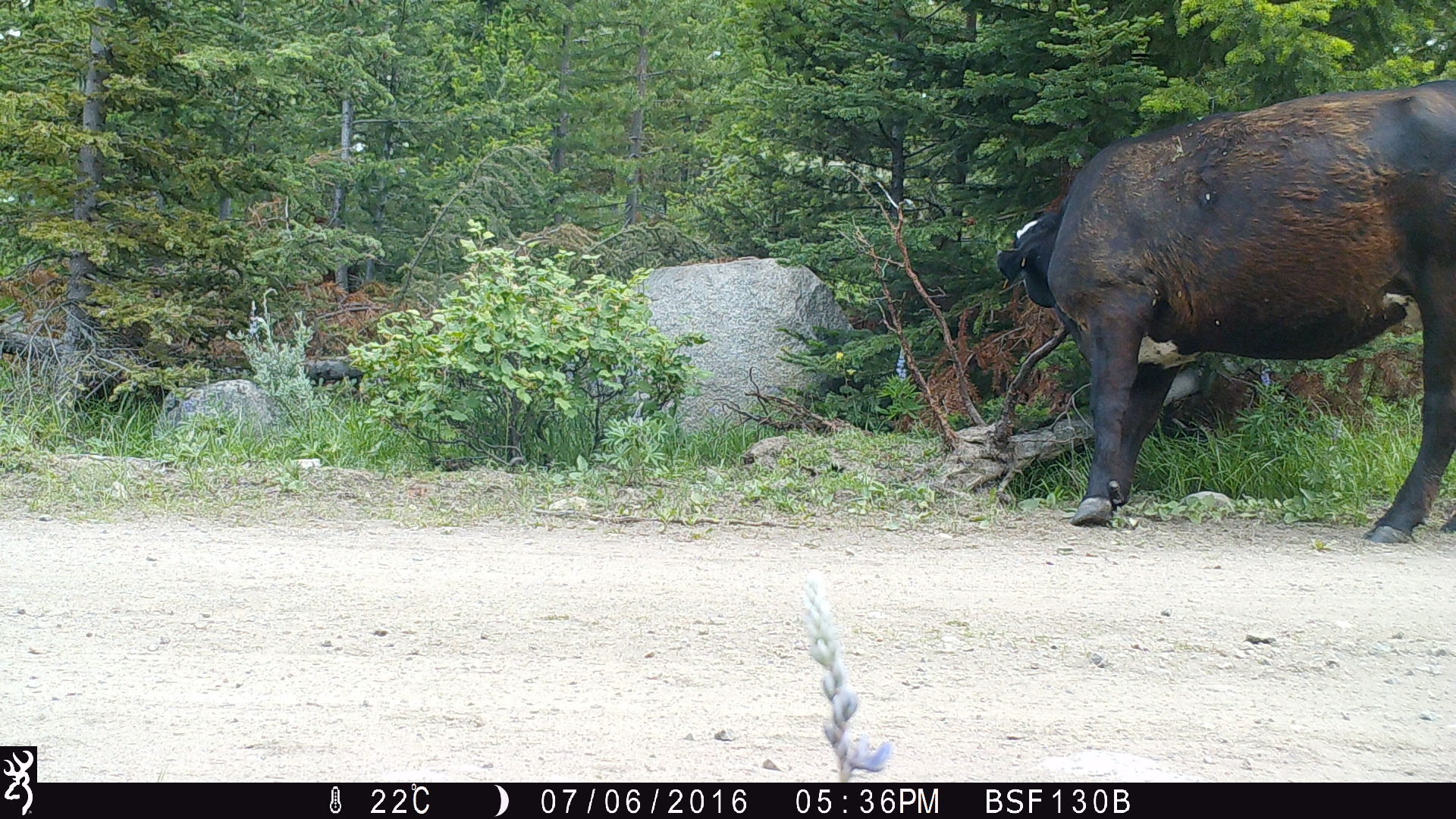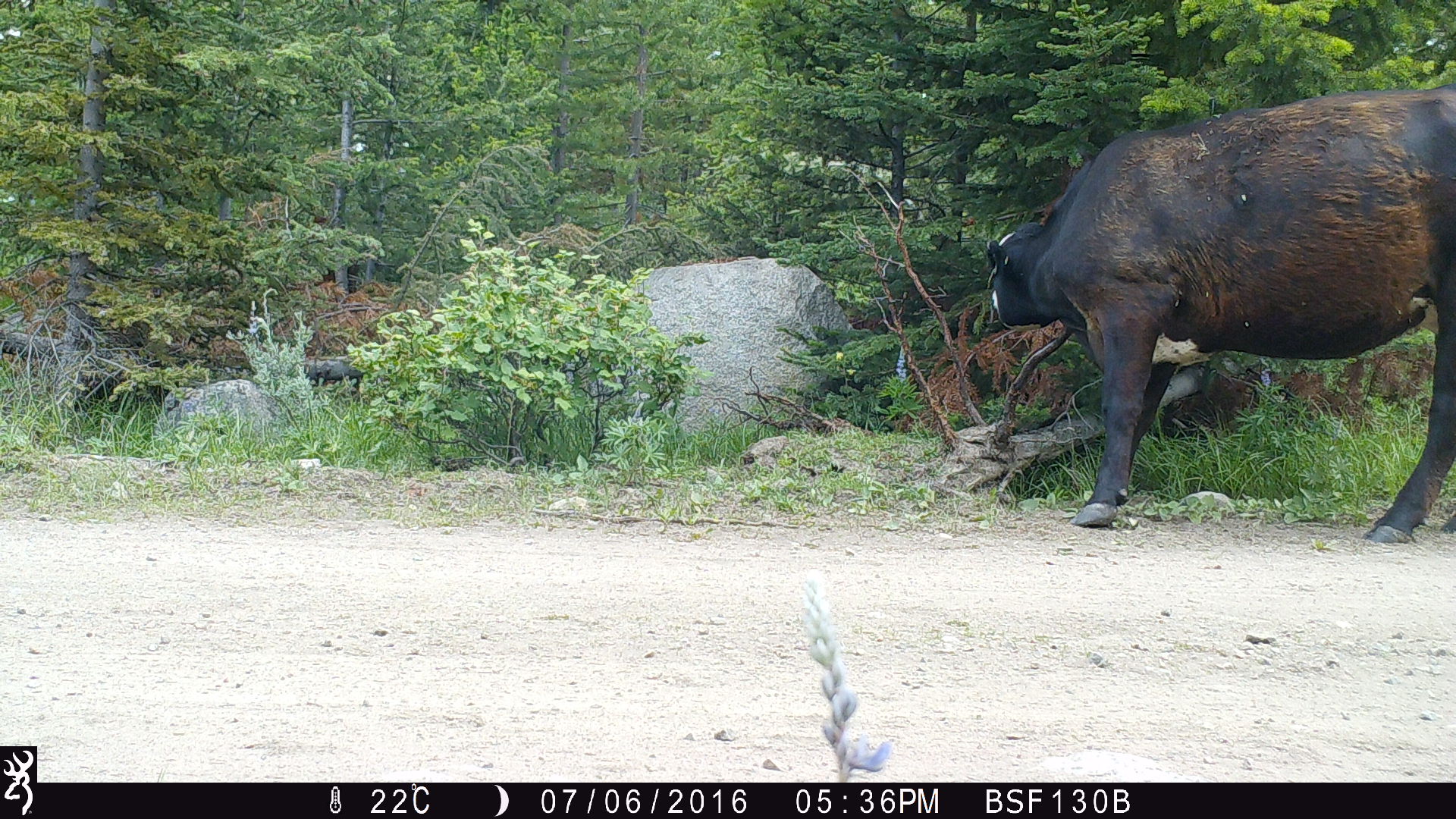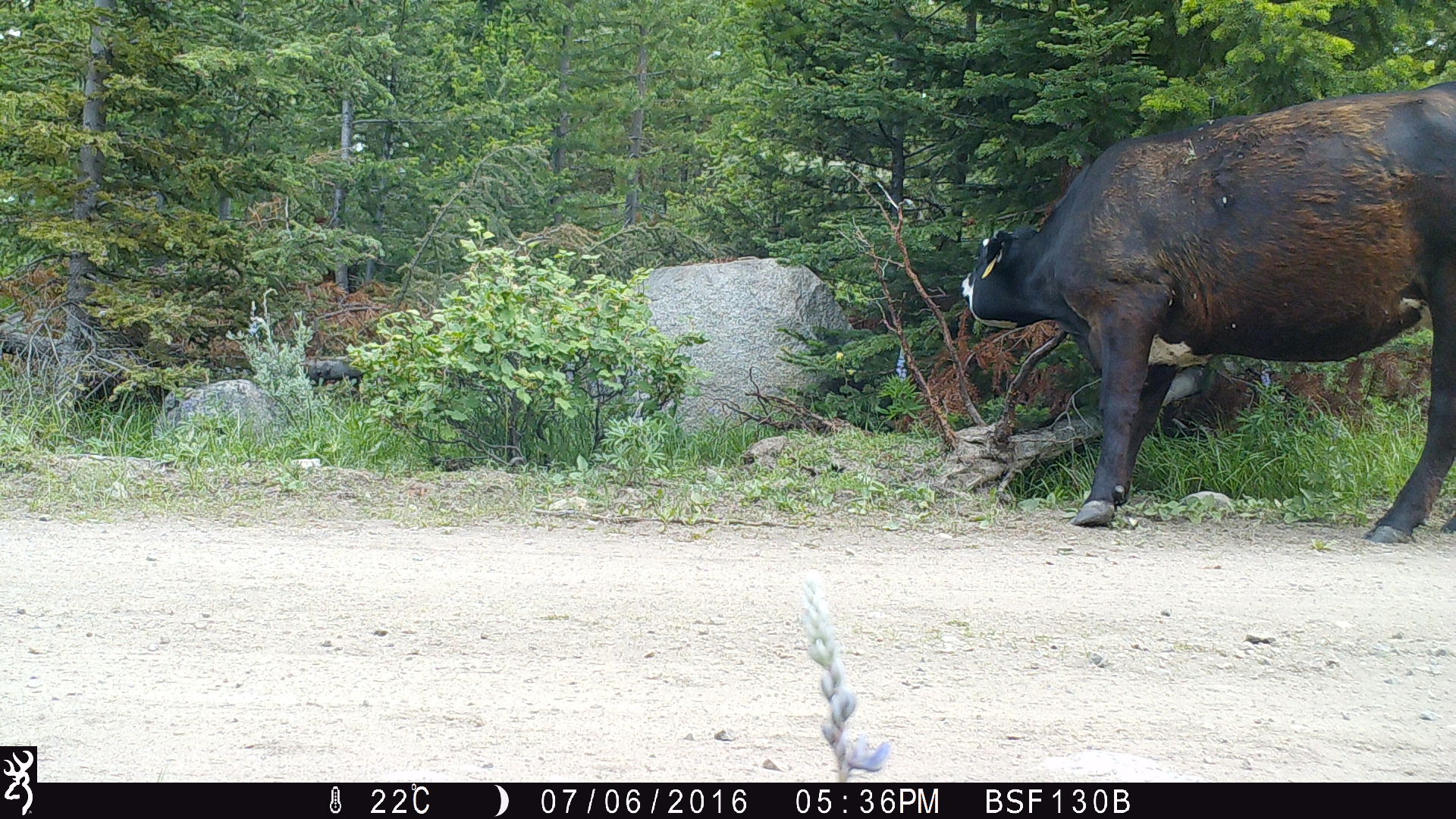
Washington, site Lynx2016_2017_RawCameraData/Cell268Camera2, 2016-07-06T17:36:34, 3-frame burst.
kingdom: Animalia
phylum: Chordata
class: Mammalia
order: Artiodactyla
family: Bovidae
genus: Bos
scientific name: Bos taurus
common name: domestic cattle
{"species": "domestic cattle (Bos taurus)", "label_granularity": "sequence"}